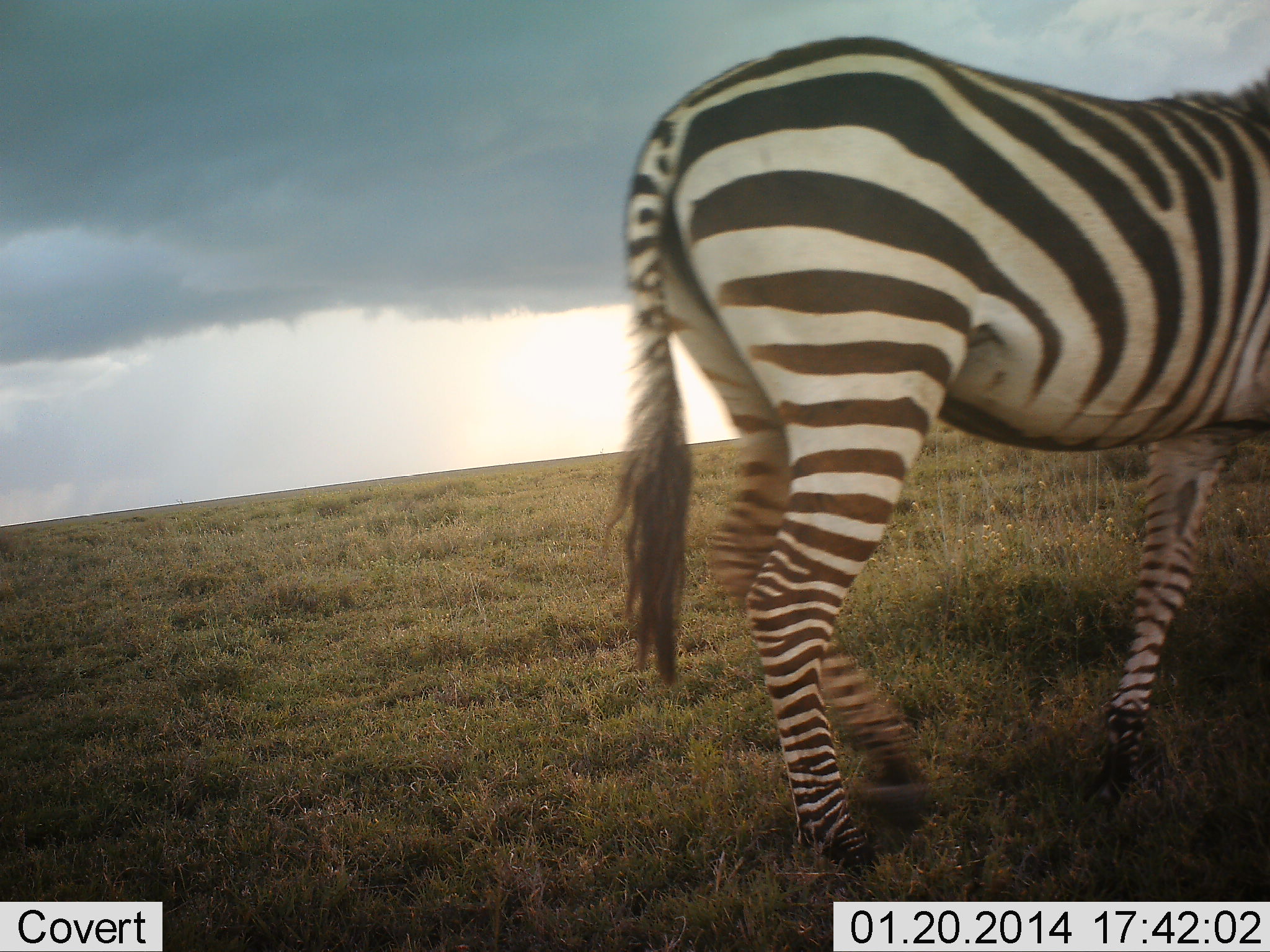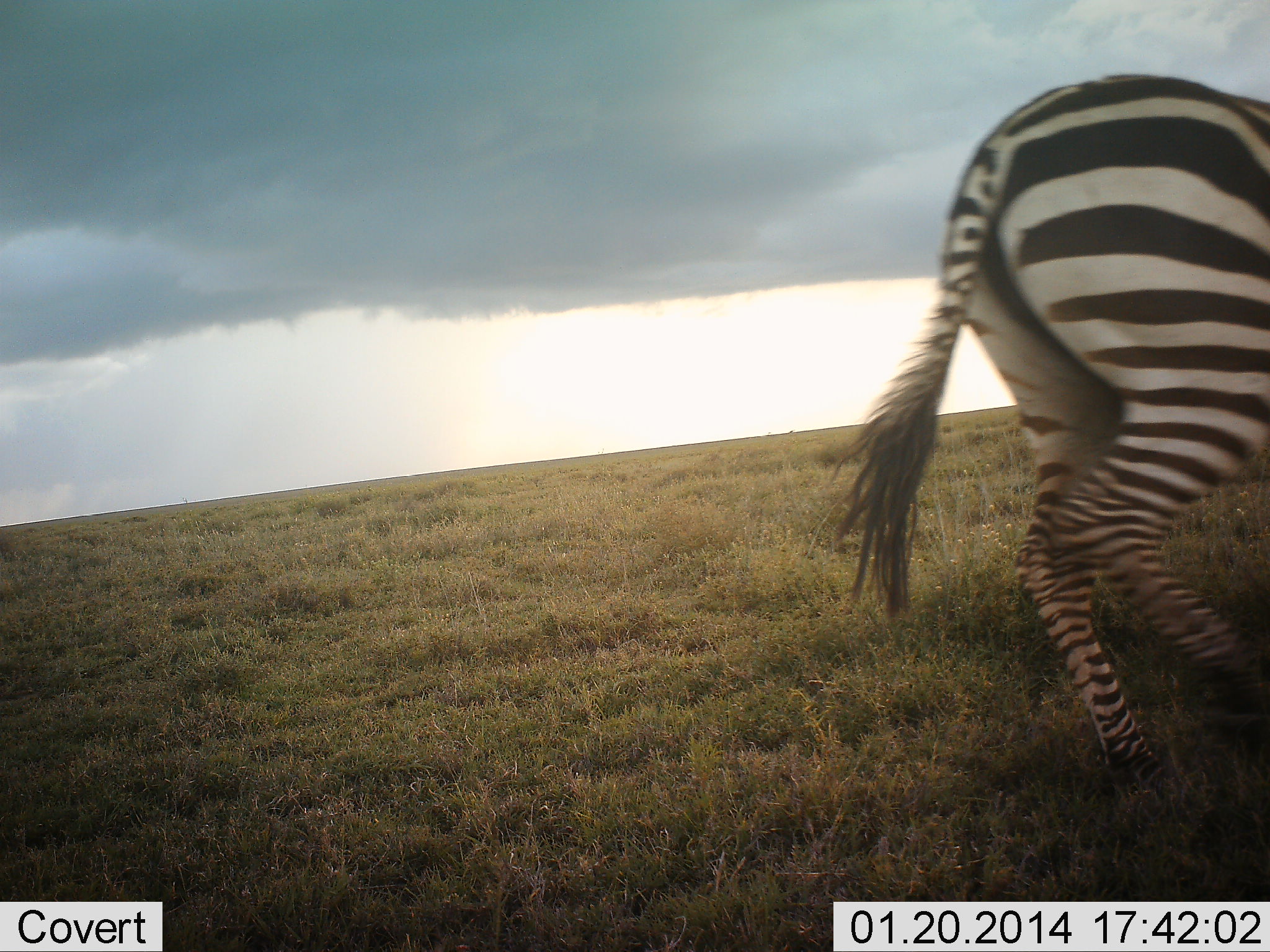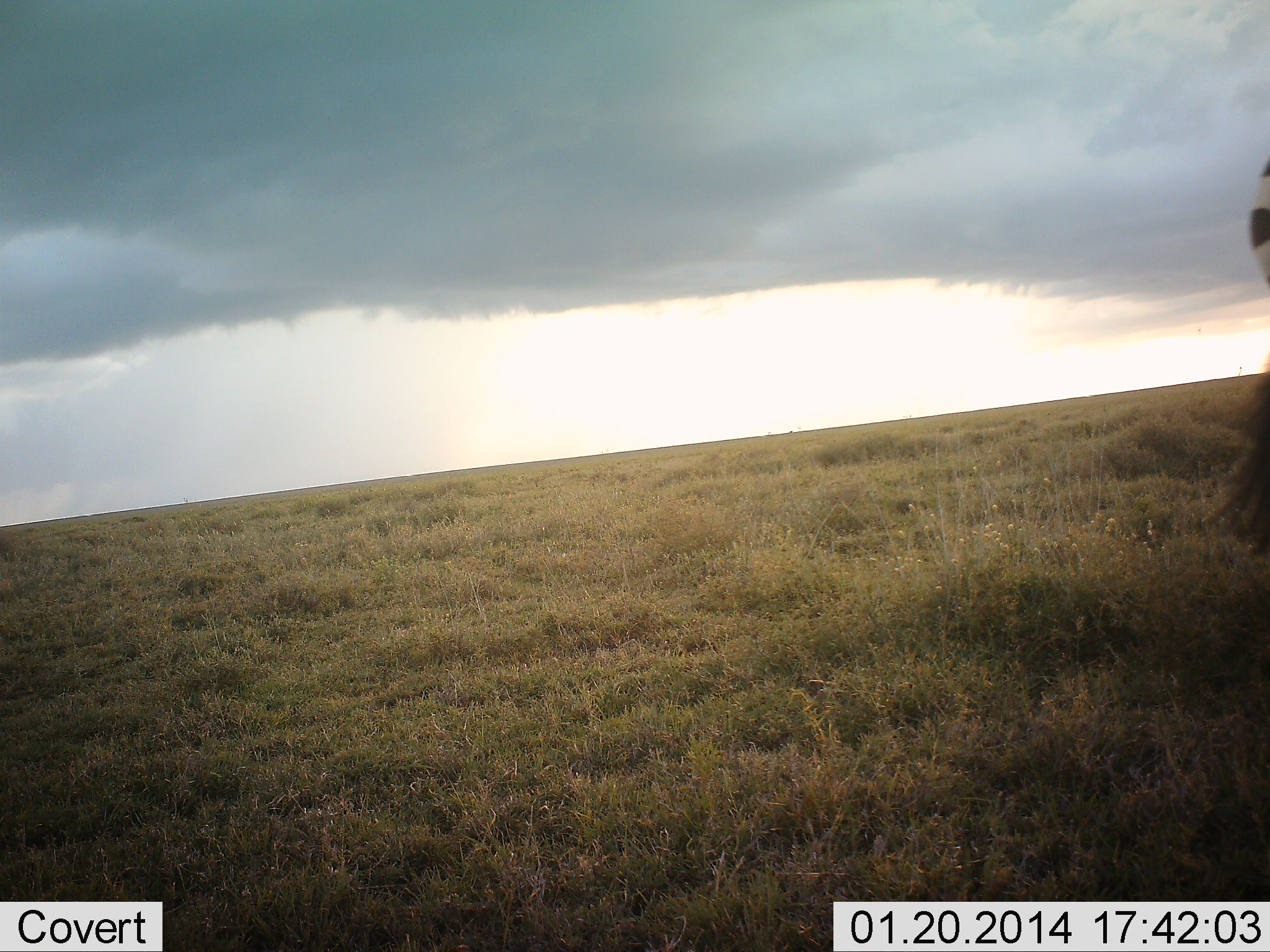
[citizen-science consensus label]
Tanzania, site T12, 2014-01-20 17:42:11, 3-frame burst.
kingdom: Animalia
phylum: Chordata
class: Mammalia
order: Perissodactyla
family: Equidae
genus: Equus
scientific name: Equus quagga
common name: plains zebra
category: zebra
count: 1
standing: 7%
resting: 0%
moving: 98%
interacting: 0%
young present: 0%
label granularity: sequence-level